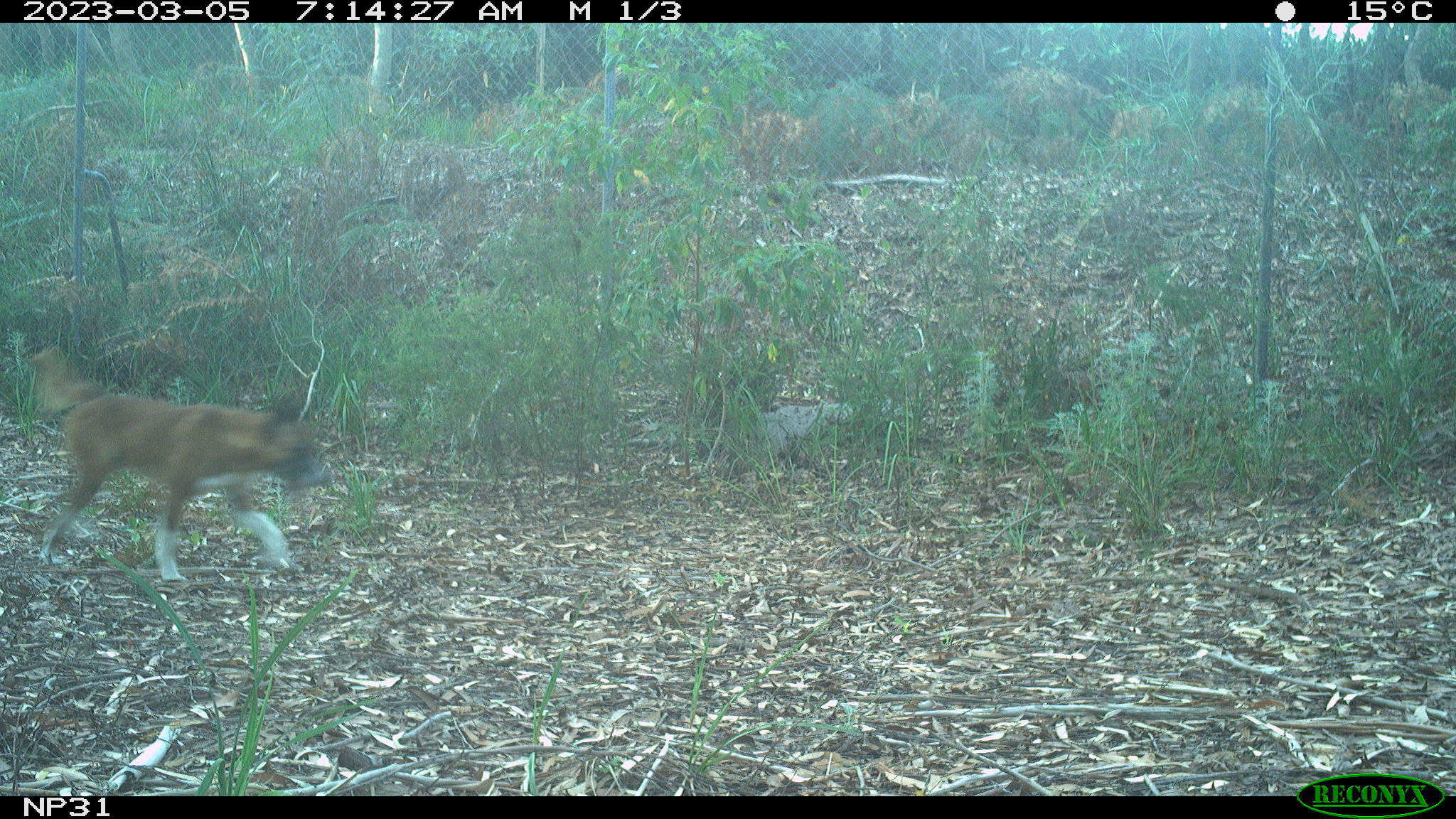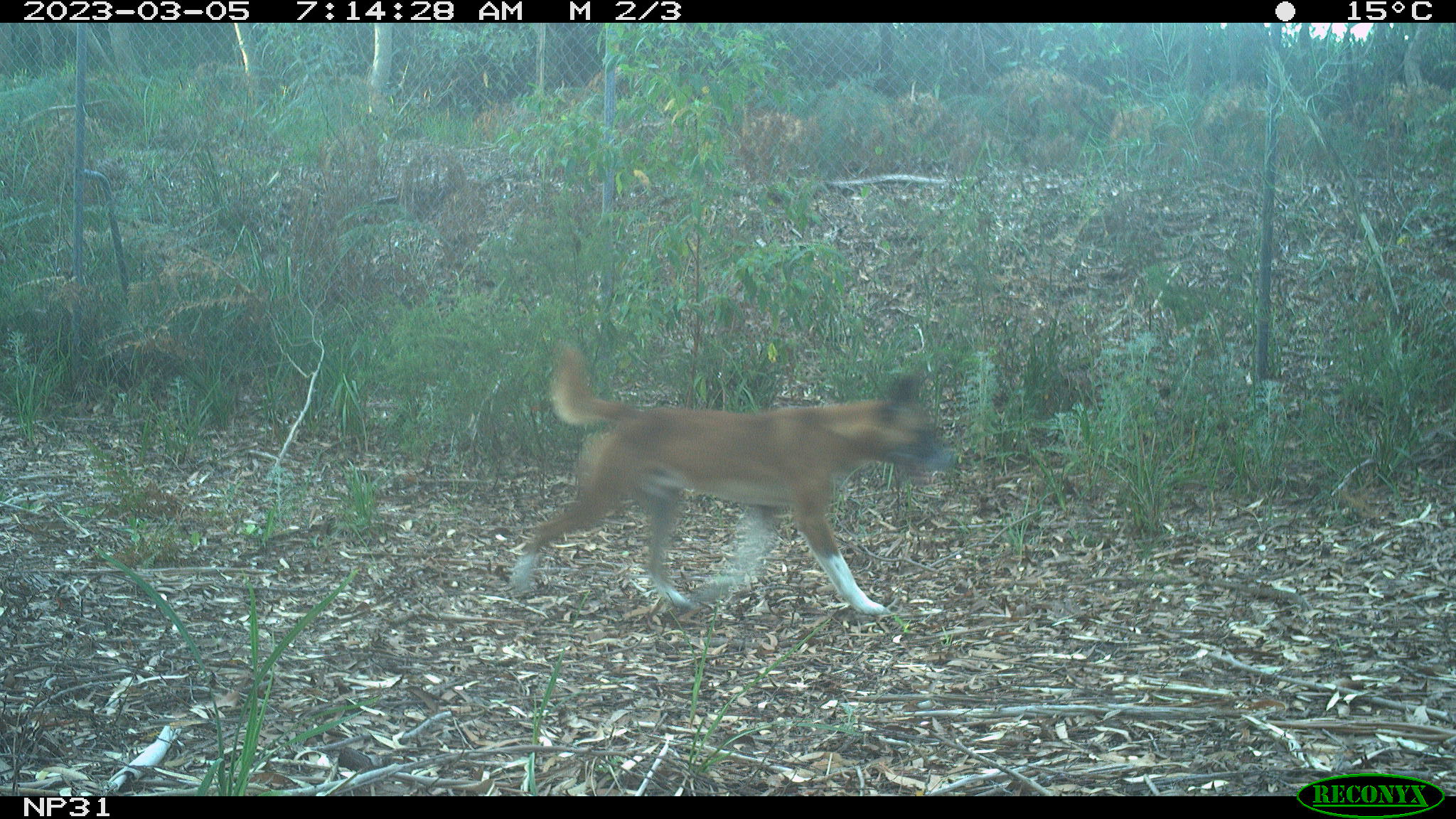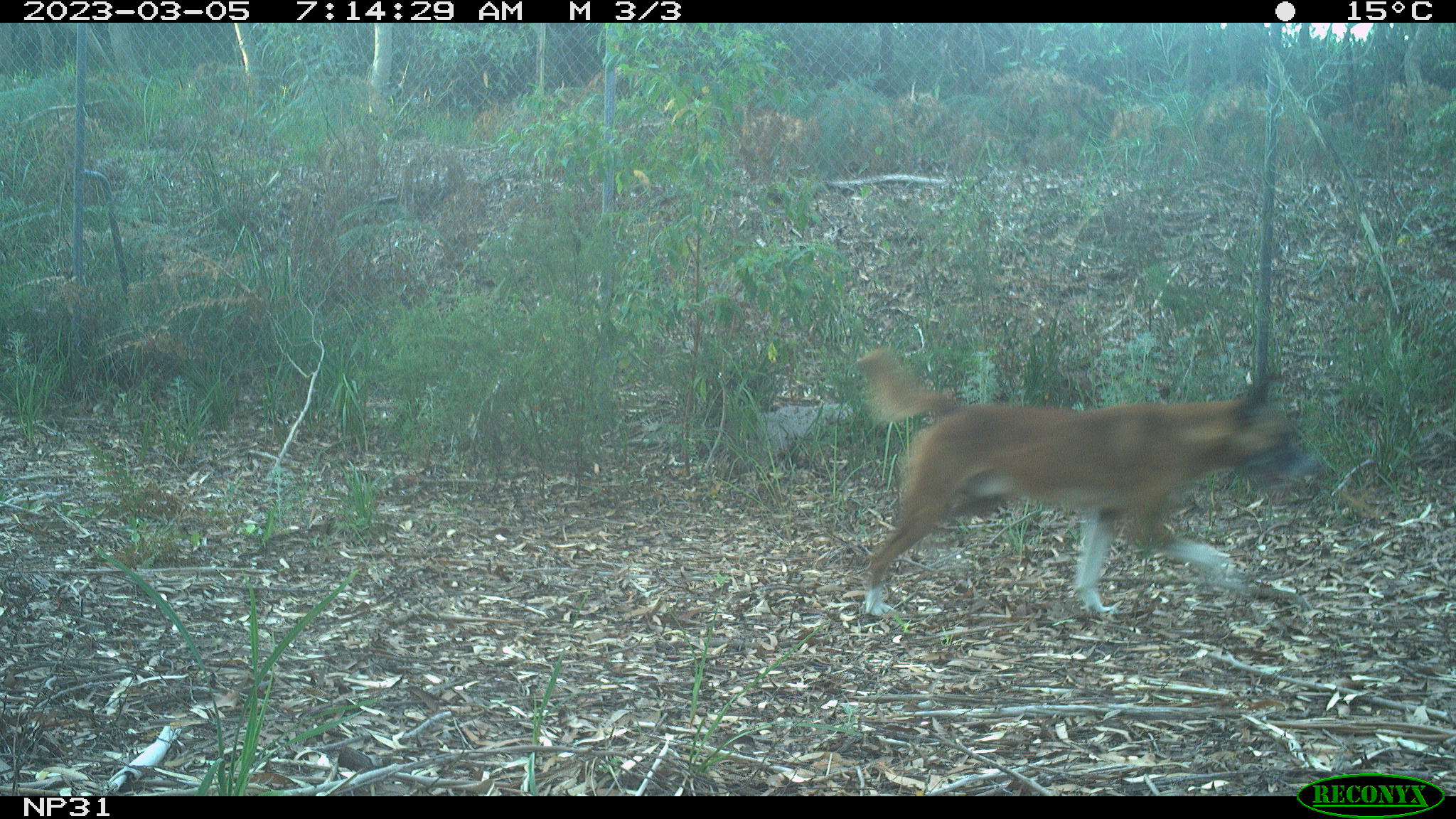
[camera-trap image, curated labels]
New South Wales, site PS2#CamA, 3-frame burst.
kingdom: Animalia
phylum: Chordata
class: Mammalia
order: Carnivora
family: Canidae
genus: Canis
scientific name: Canis familiaris dingo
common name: dingo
Dingo (Canis familiaris dingo).